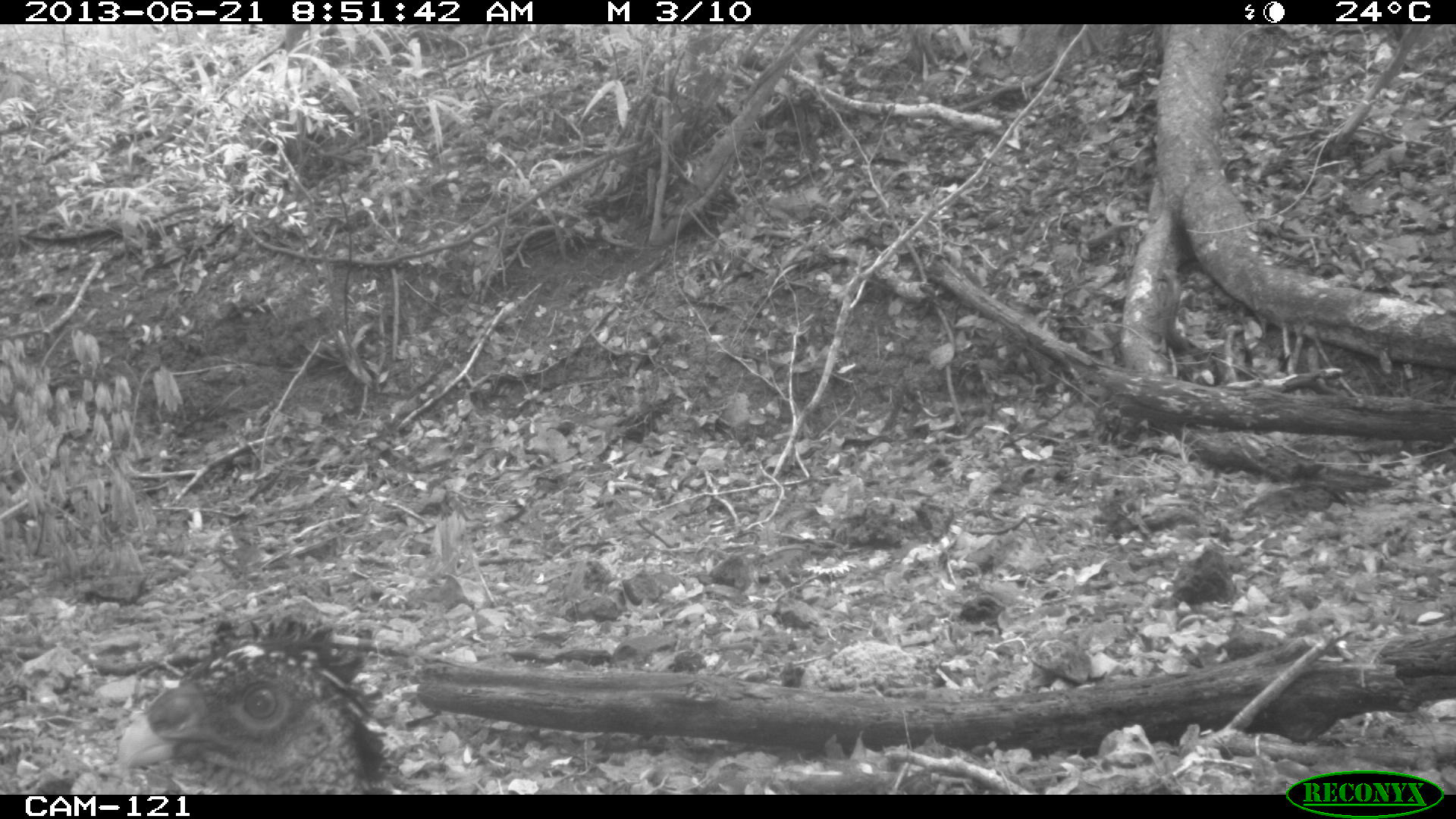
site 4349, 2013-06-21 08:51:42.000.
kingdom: Animalia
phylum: Chordata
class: Aves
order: Galliformes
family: Cracidae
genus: Crax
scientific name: Crax rubra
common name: great curassow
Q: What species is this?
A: Crax rubra (great curassow).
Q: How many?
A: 1.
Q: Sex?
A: Female.